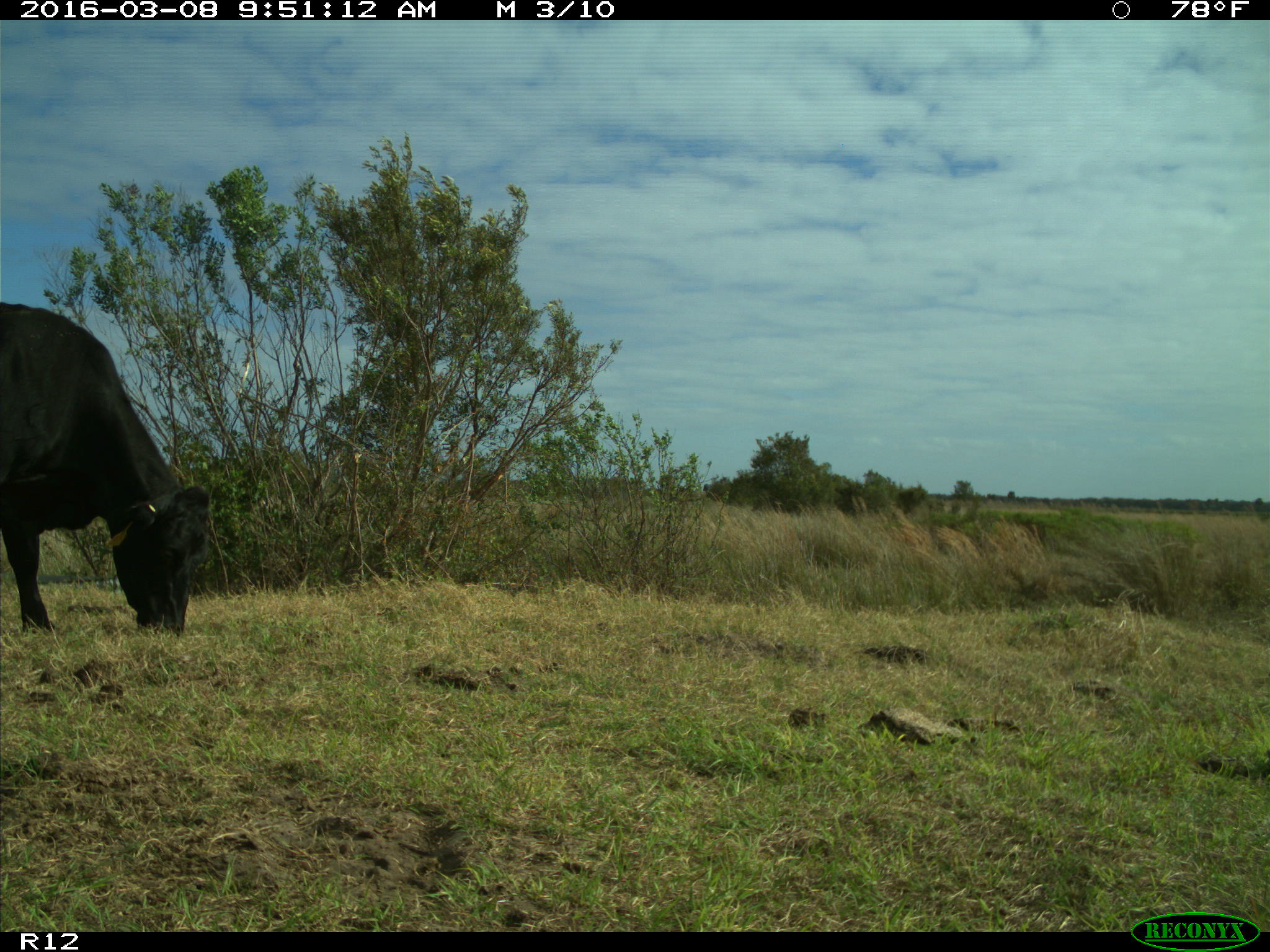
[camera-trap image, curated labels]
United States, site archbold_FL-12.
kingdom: Animalia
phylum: Chordata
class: Mammalia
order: Artiodactyla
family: Bovidae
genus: Bos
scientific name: Bos taurus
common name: domestic cow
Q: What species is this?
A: Bos taurus (domestic cow).